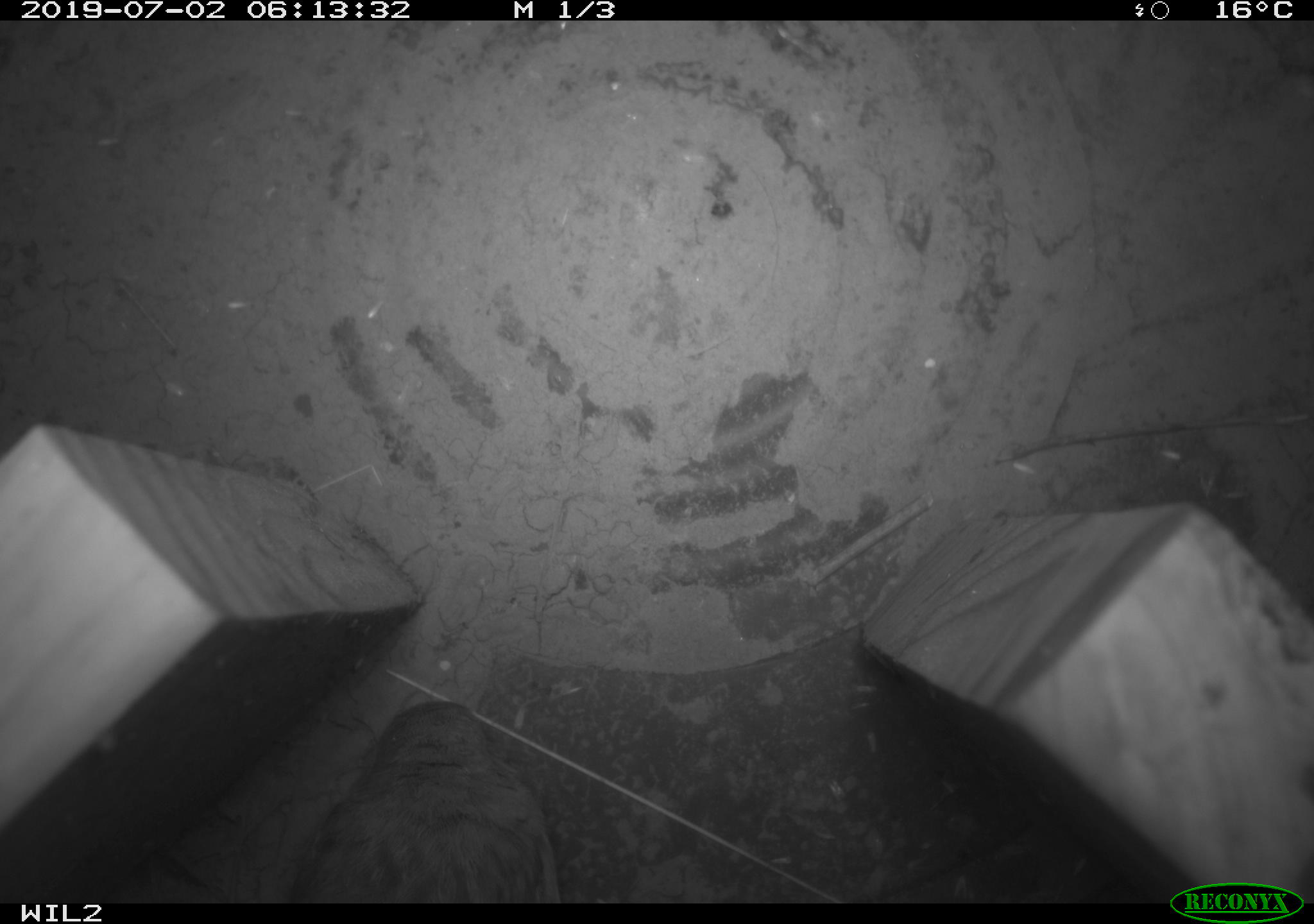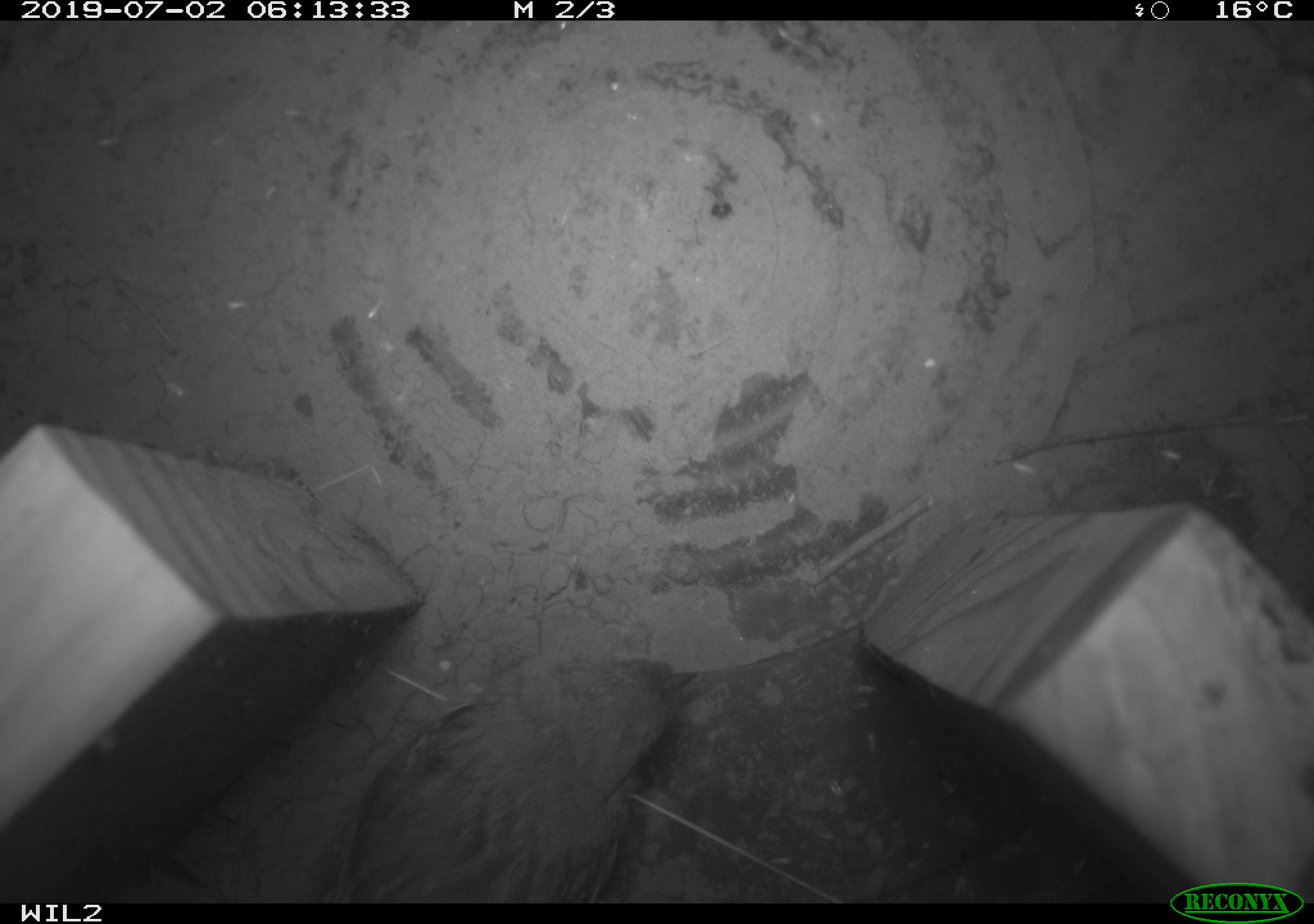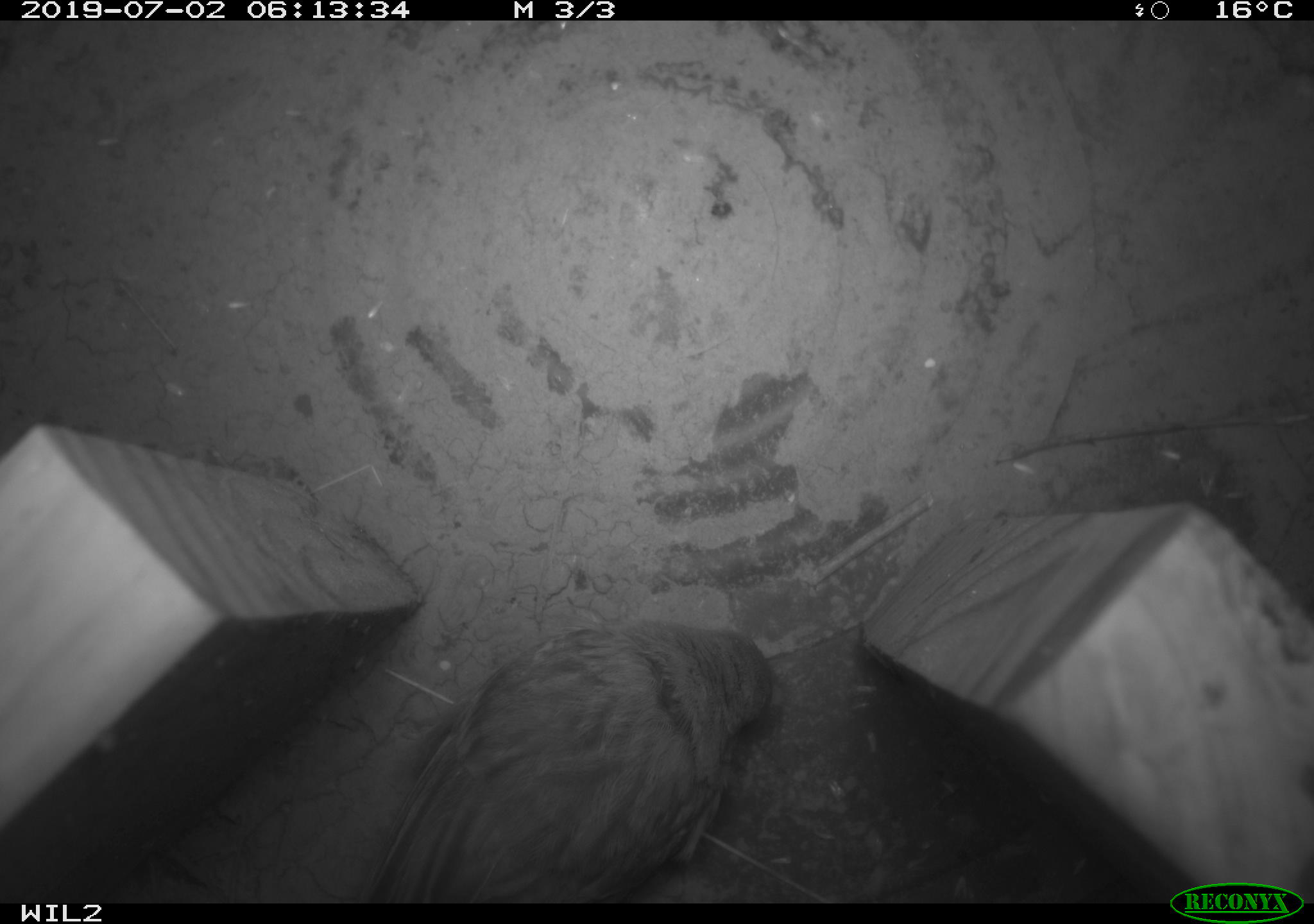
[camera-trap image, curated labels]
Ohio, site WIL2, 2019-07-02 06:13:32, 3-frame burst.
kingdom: Animalia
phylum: Chordata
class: Aves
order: Passeriformes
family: Passerellidae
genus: Melospiza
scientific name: Melospiza melodia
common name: song sparrow